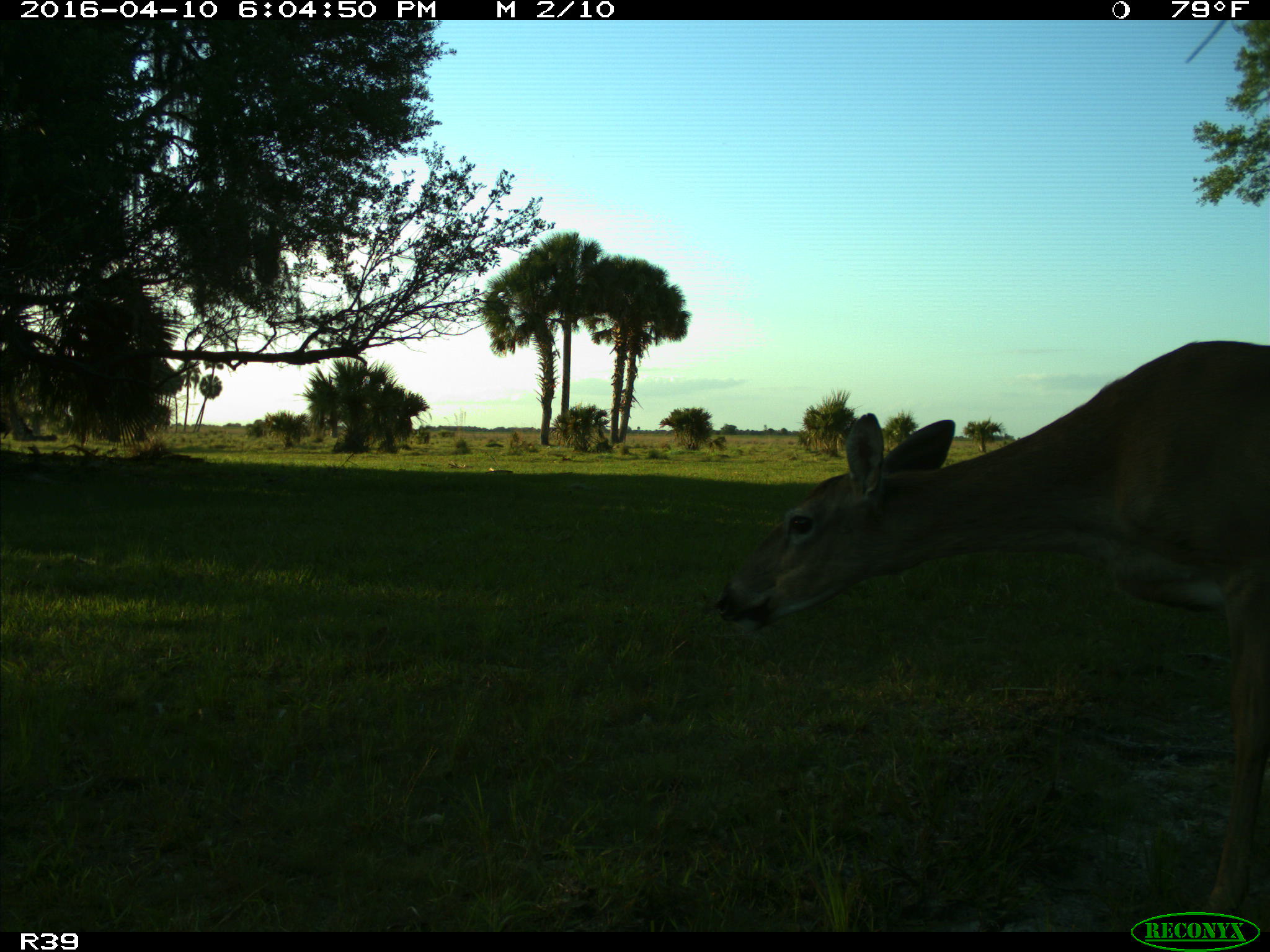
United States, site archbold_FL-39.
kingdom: Animalia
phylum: Chordata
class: Mammalia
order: Artiodactyla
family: Cervidae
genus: Odocoileus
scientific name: Odocoileus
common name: deer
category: unidentified deer